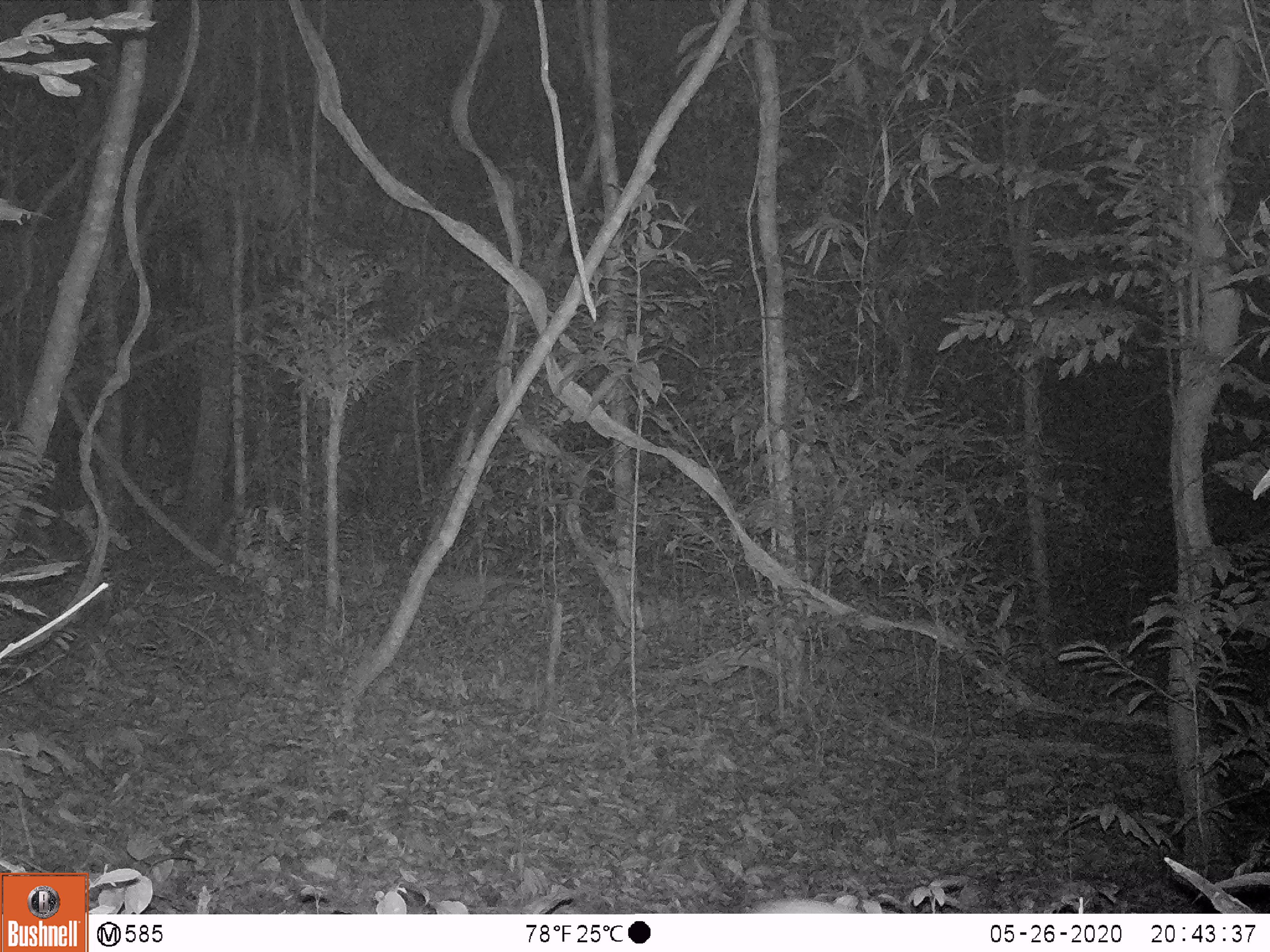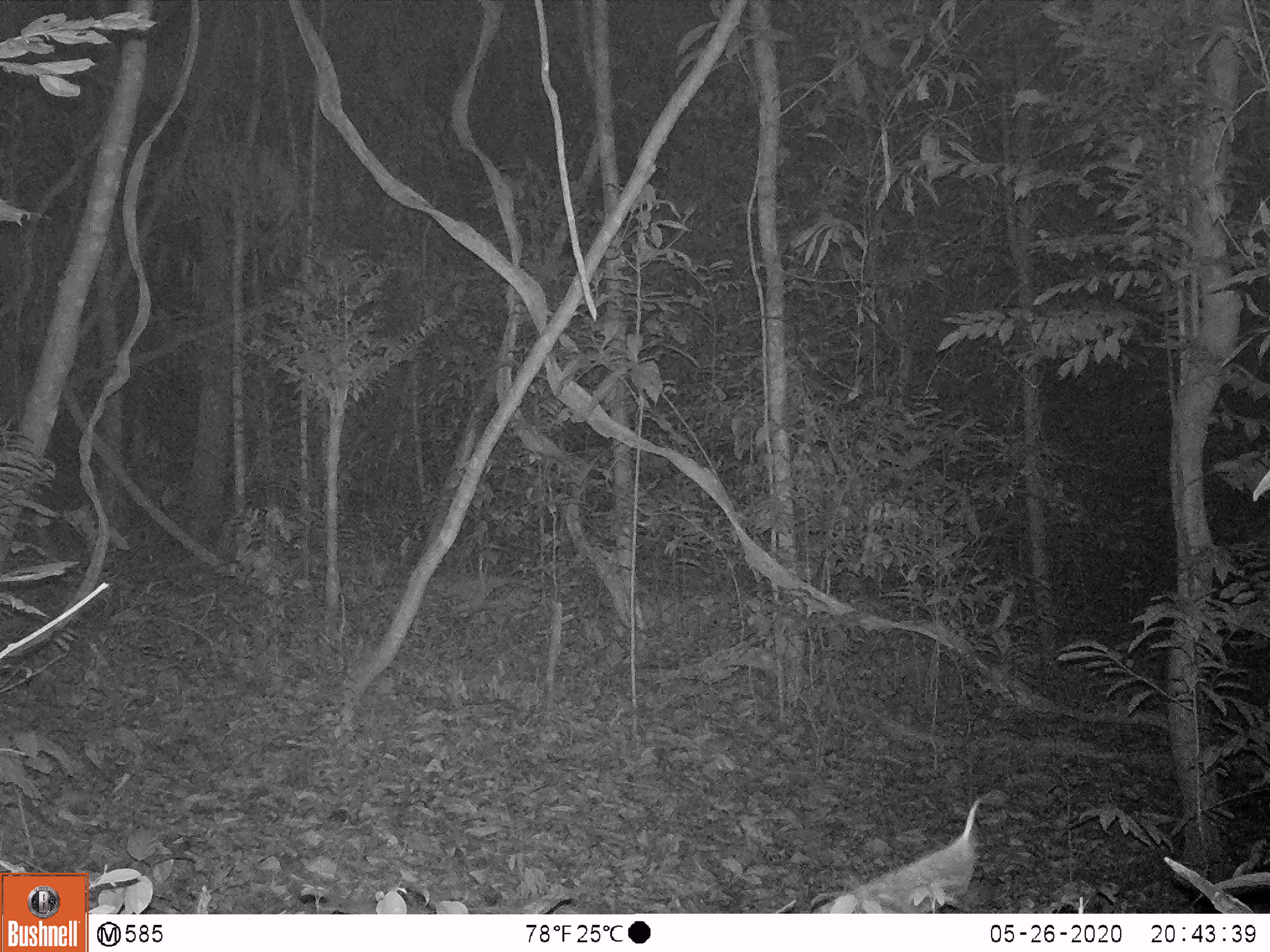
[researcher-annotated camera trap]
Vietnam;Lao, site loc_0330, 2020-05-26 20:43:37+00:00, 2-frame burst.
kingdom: Animalia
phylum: Chordata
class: Mammalia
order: Rodentia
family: Muridae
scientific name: Muridae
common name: old-world mice and rats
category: unidentified murid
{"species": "unidentified murid (old-world mice and rats) (Muridae)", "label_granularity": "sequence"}